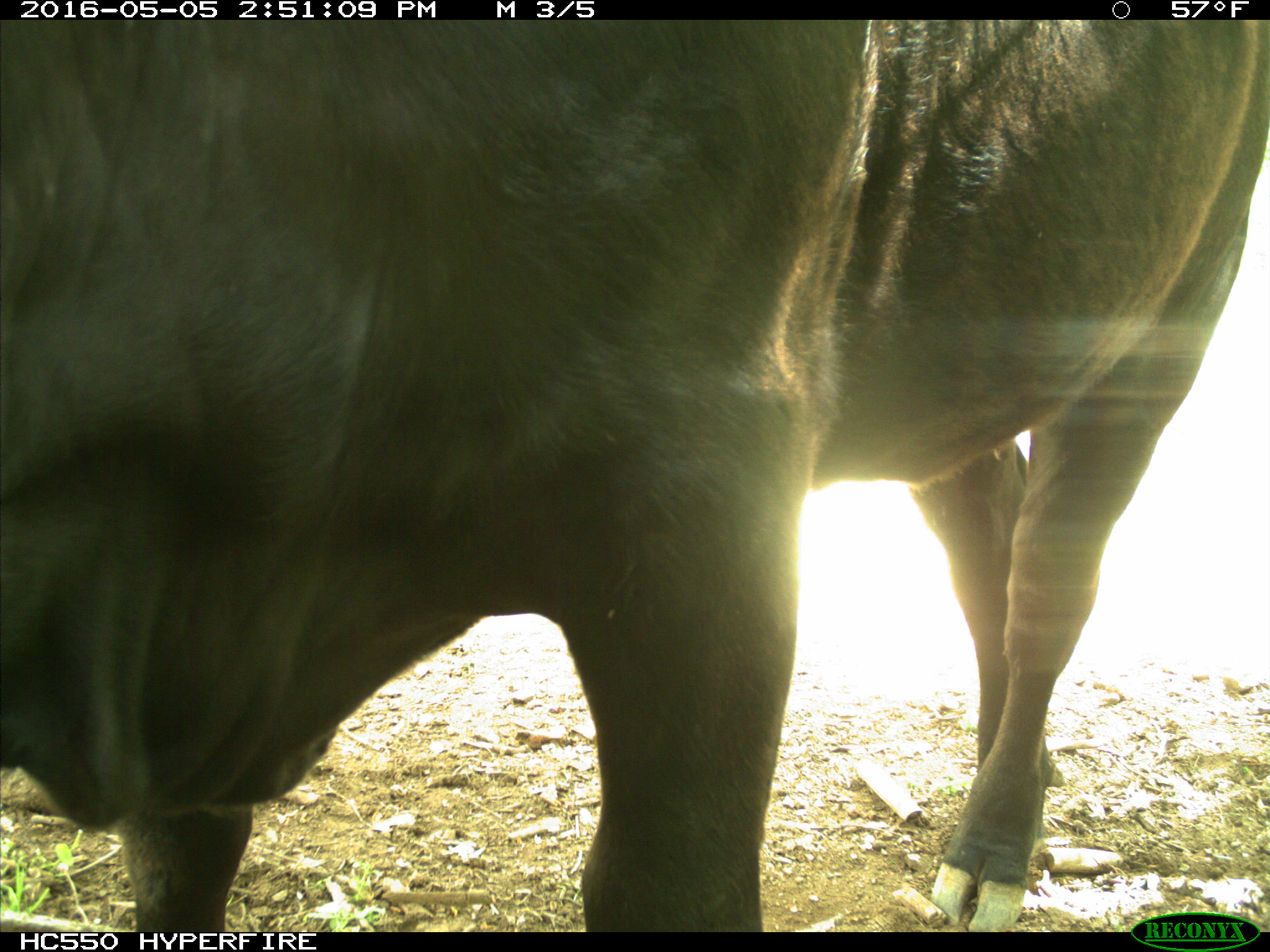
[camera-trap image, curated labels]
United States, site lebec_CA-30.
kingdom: Animalia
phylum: Chordata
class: Mammalia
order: Artiodactyla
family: Bovidae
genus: Bos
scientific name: Bos taurus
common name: domestic cow